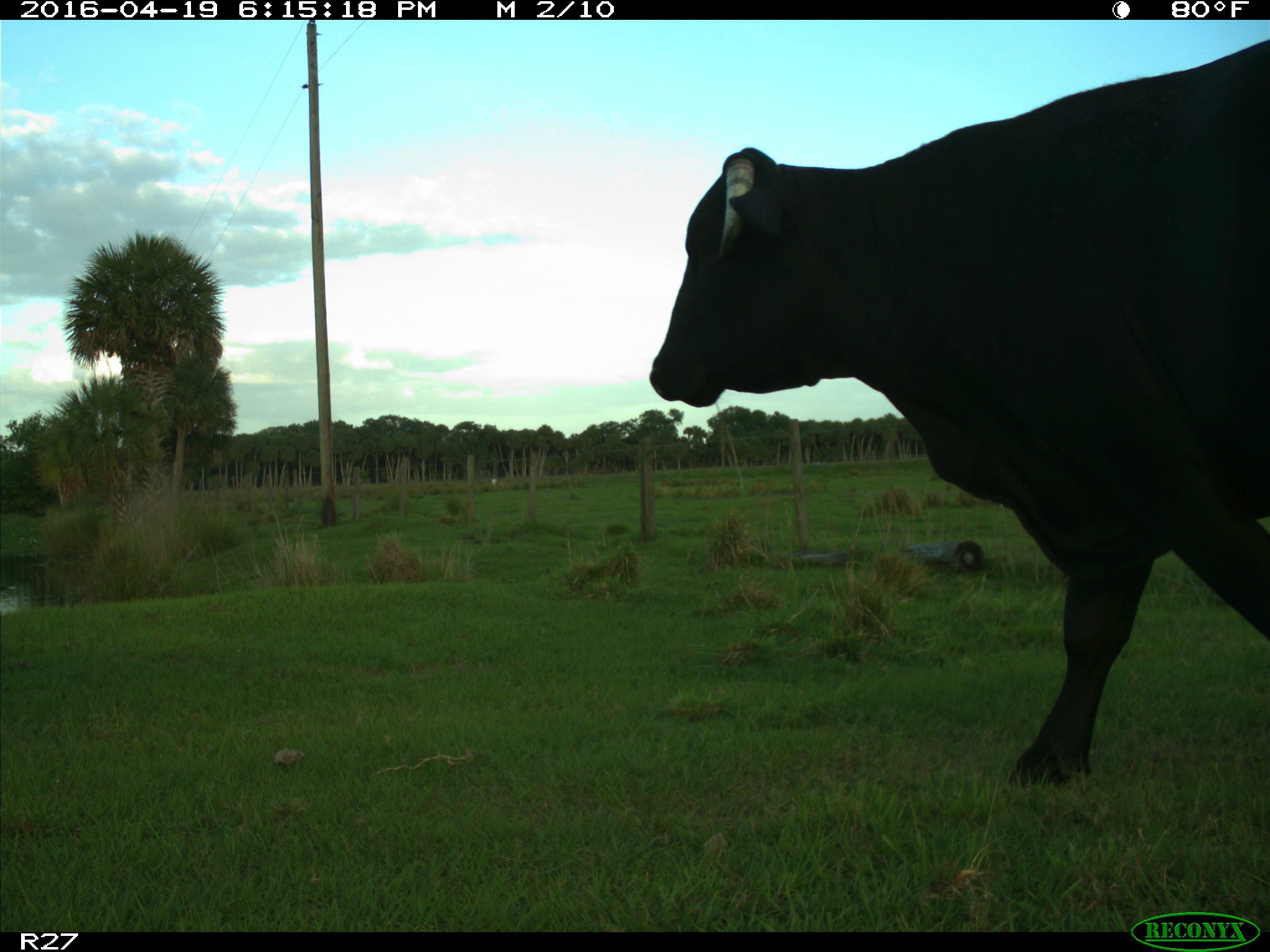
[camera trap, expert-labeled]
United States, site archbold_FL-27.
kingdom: Animalia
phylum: Chordata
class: Mammalia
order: Artiodactyla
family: Bovidae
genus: Bos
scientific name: Bos taurus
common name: domestic cow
Bos taurus (domestic cow).